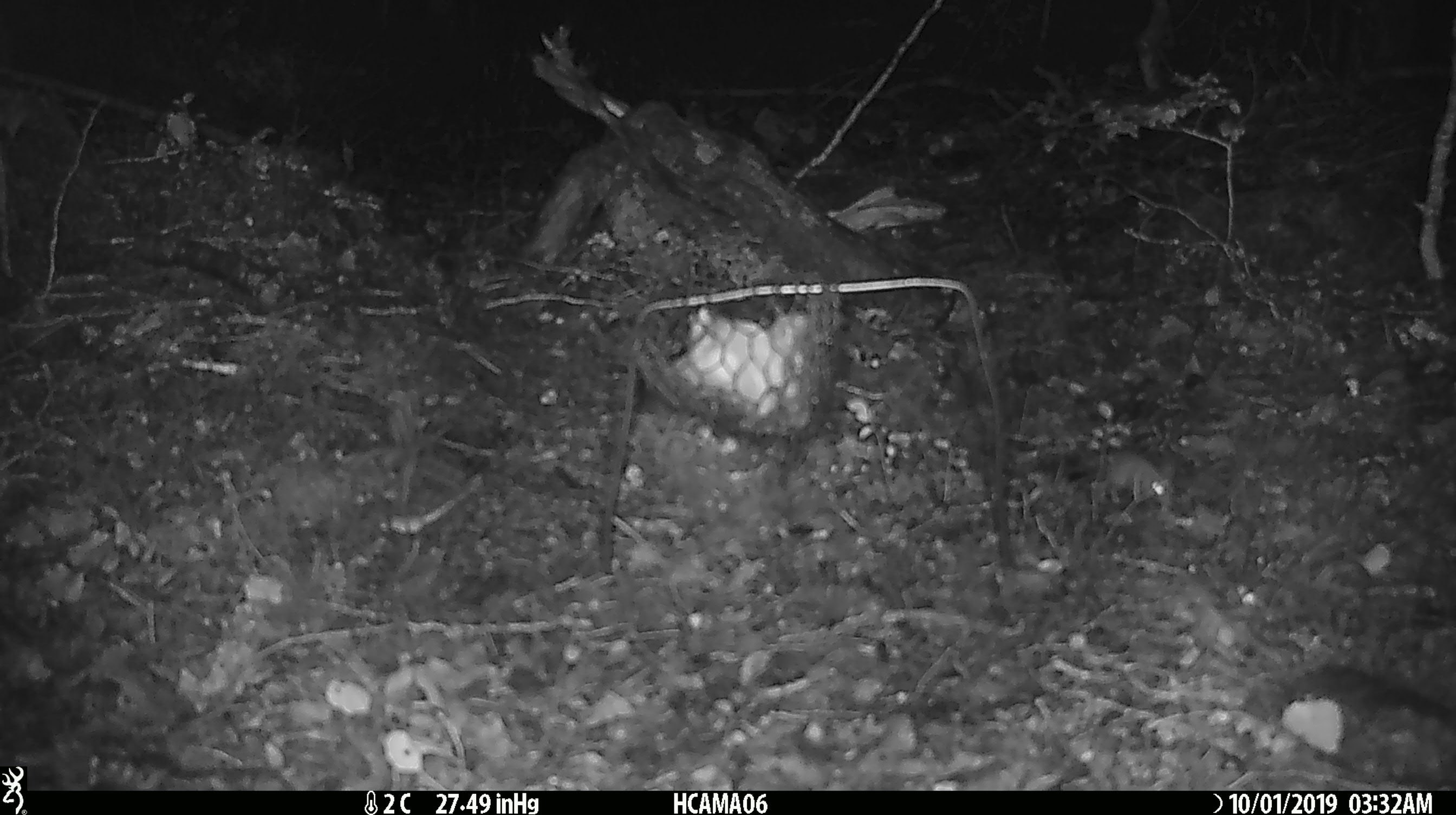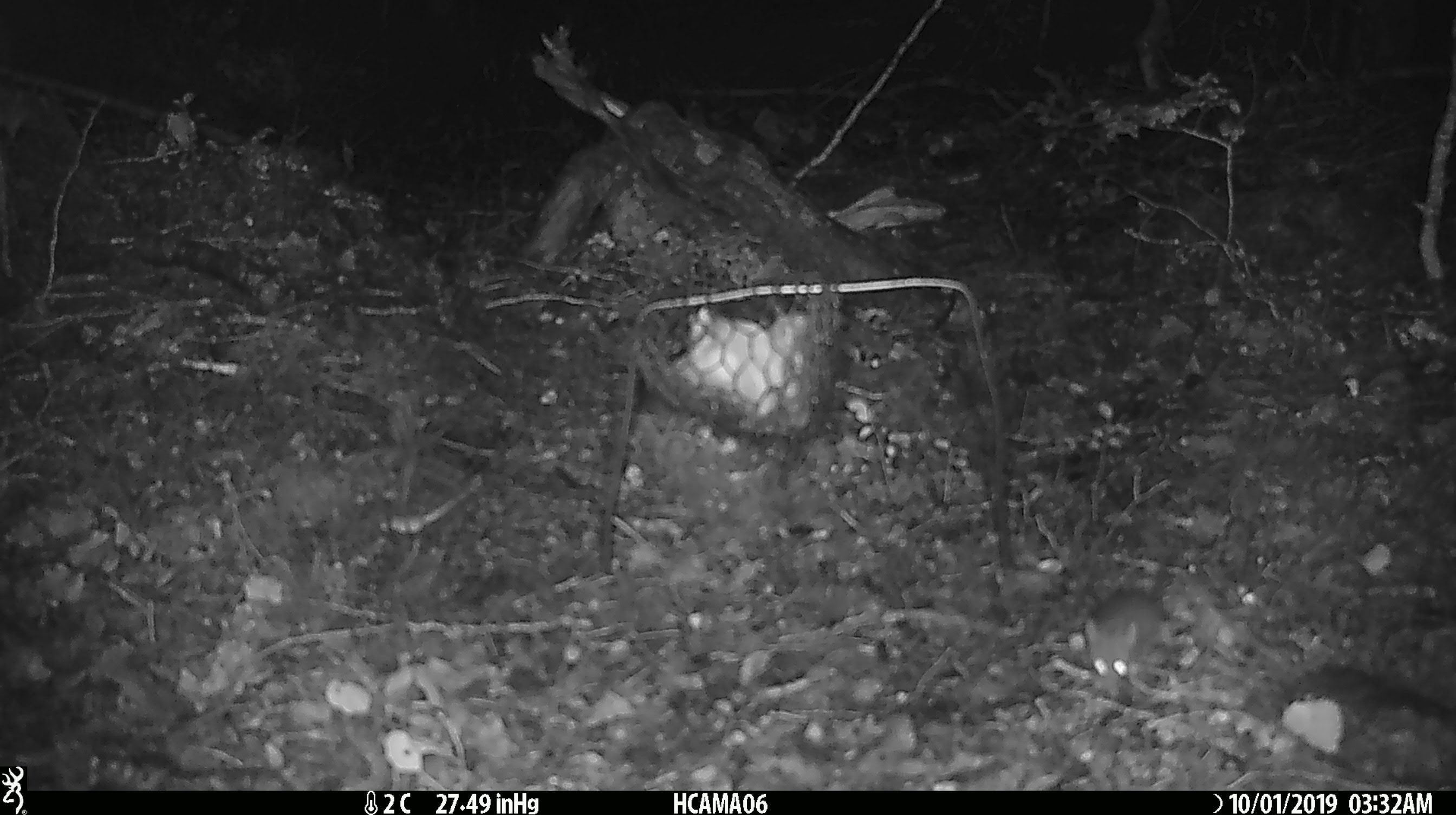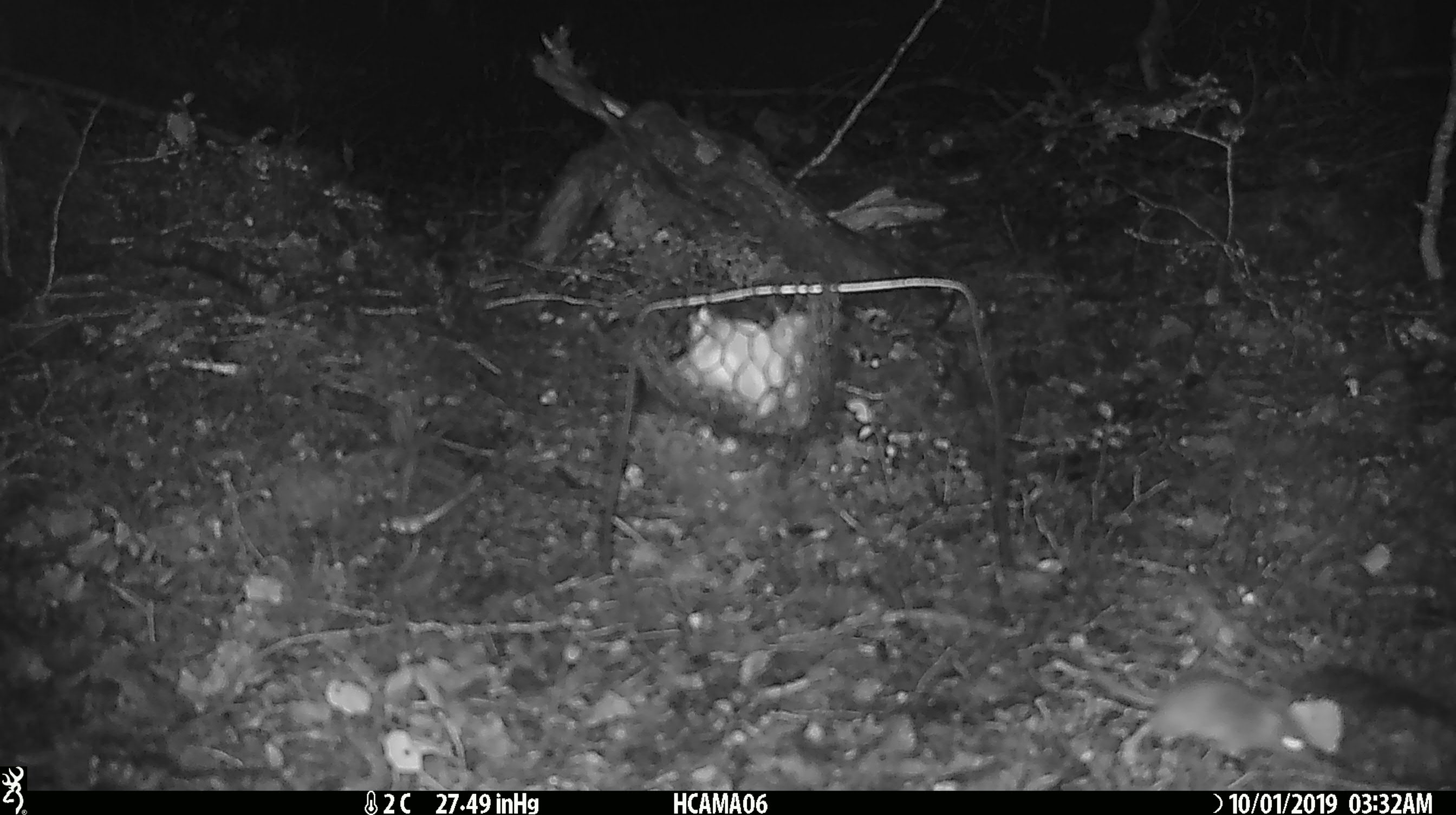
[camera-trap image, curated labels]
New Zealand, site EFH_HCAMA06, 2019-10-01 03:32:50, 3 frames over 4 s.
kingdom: Animalia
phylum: Chordata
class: Mammalia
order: Rodentia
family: Muridae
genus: Mus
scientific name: Mus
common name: mouse